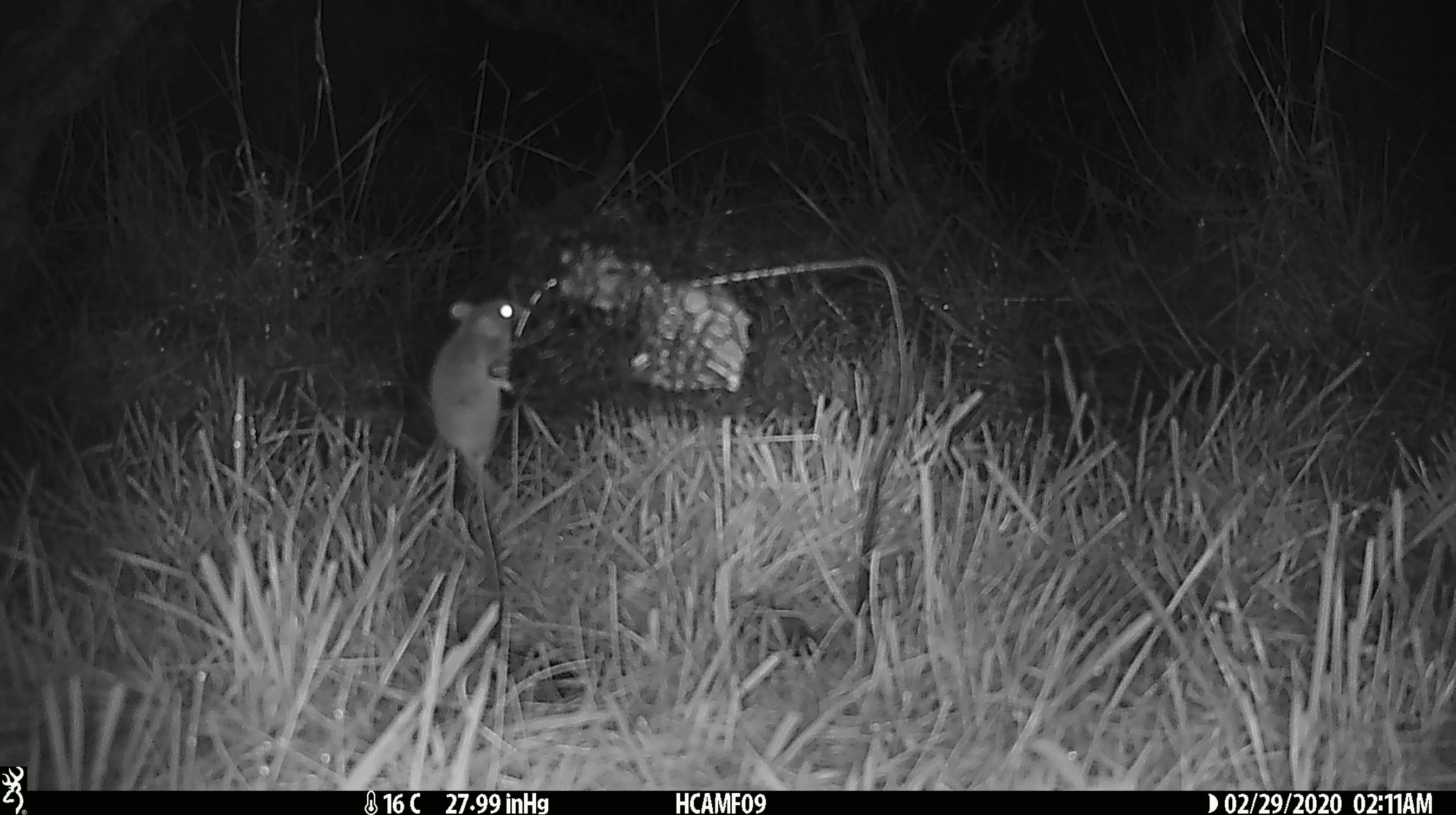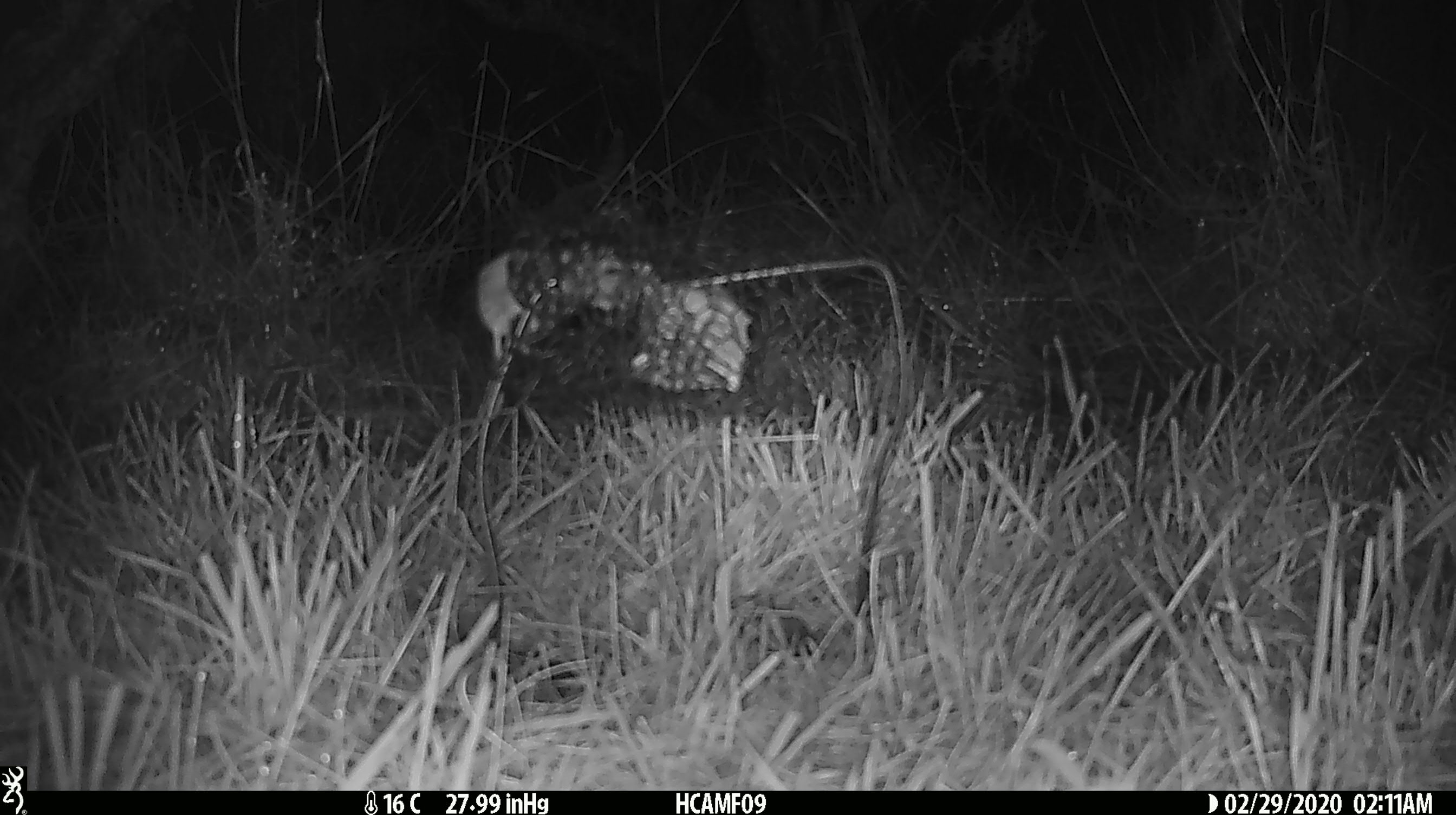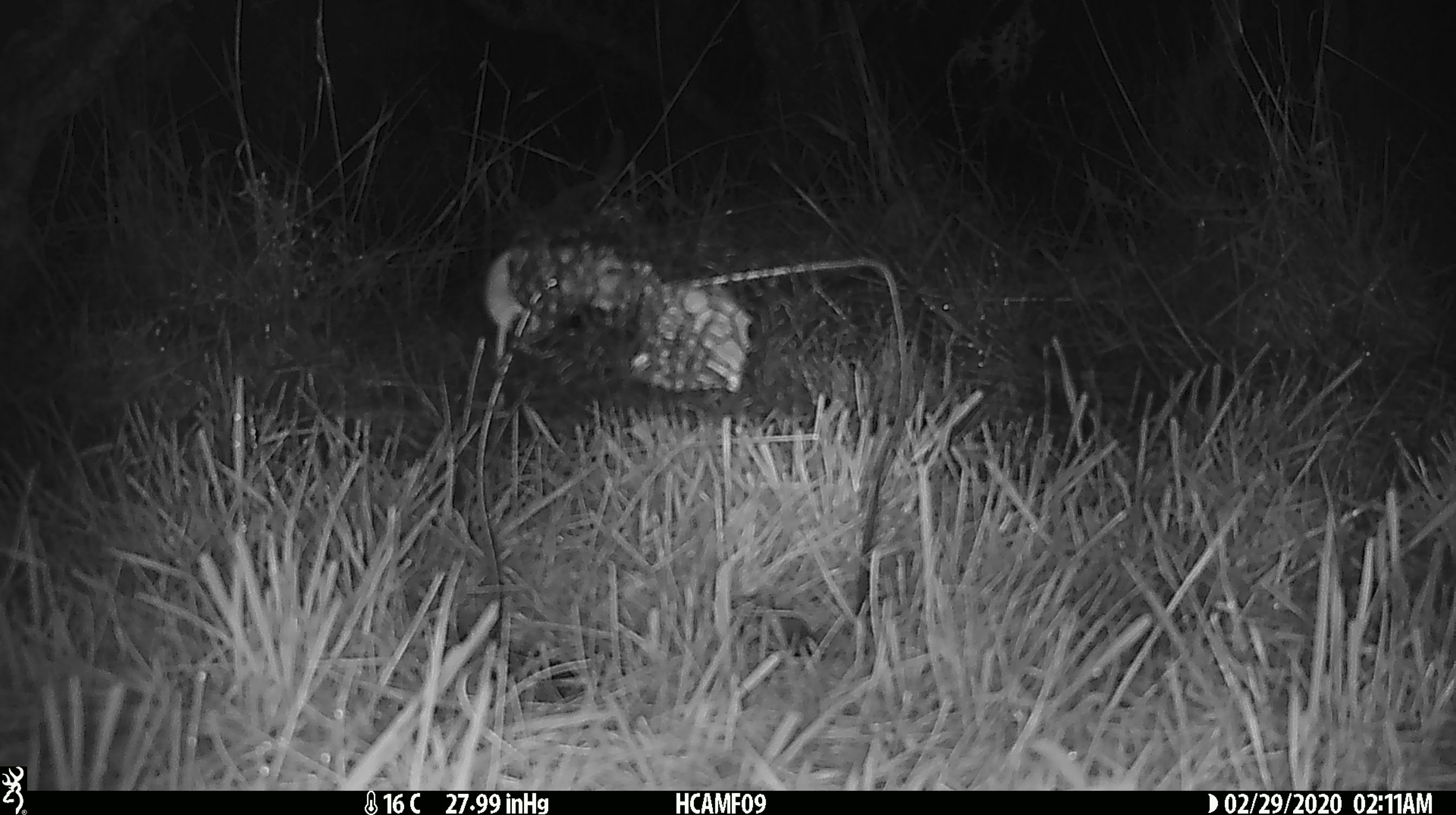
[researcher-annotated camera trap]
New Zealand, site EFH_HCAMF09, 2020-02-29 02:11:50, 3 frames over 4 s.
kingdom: Animalia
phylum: Chordata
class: Mammalia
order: Rodentia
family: Muridae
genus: Mus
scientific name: Mus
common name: mouse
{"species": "mouse (Mus)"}